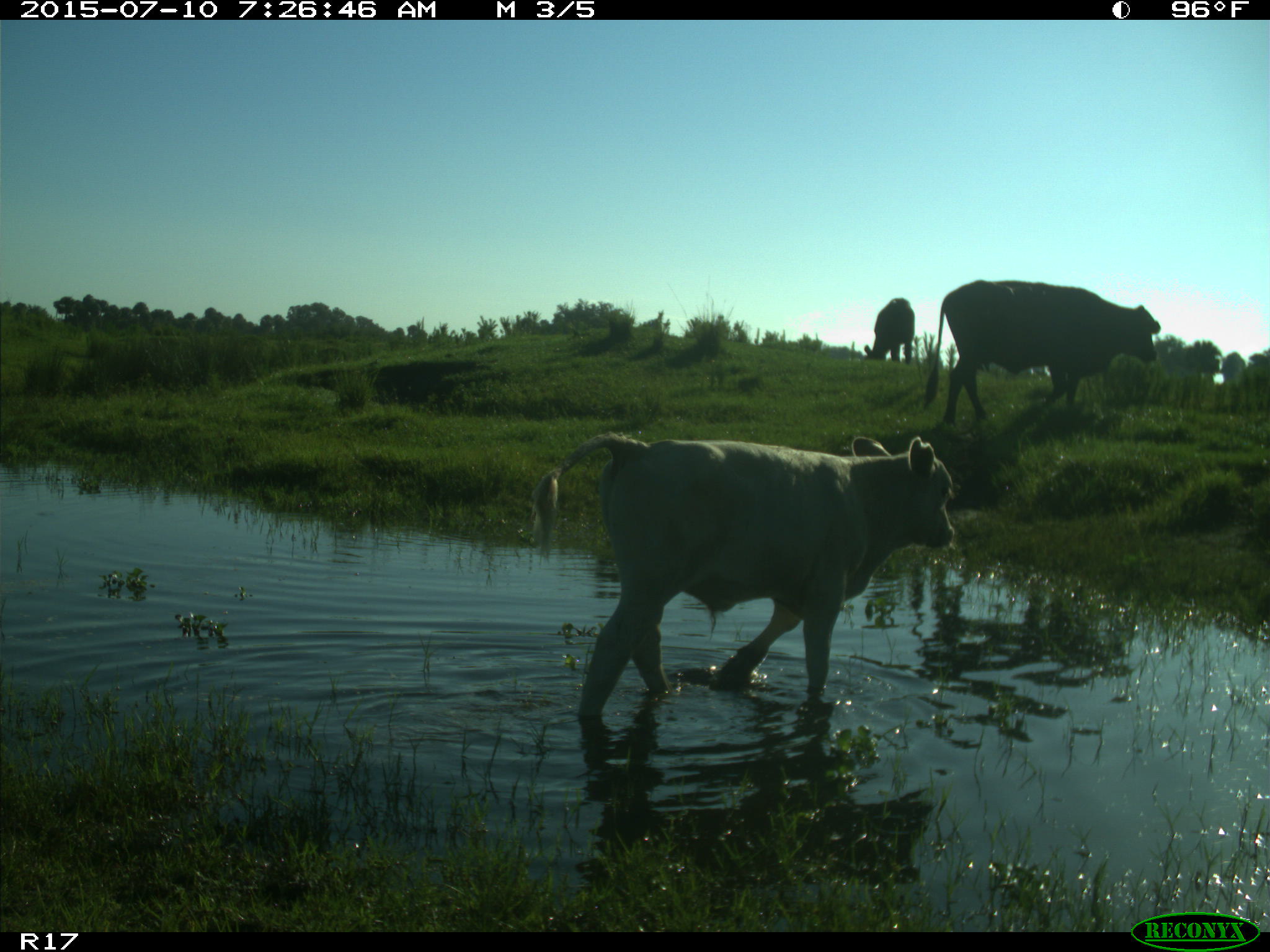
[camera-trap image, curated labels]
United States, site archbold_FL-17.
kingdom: Animalia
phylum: Chordata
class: Mammalia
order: Artiodactyla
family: Bovidae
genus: Bos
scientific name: Bos taurus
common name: domestic cow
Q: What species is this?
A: Bos taurus (domestic cow).